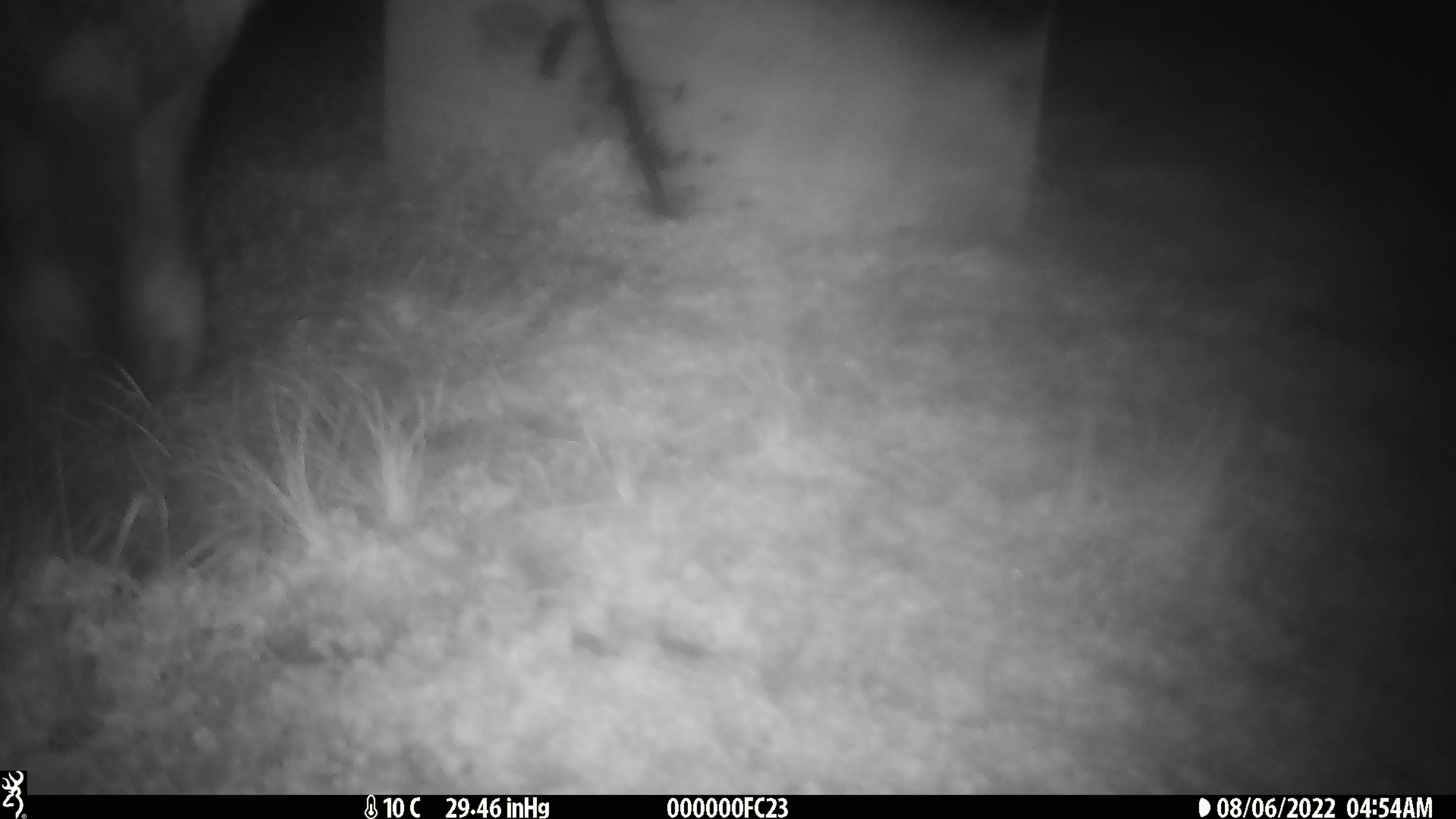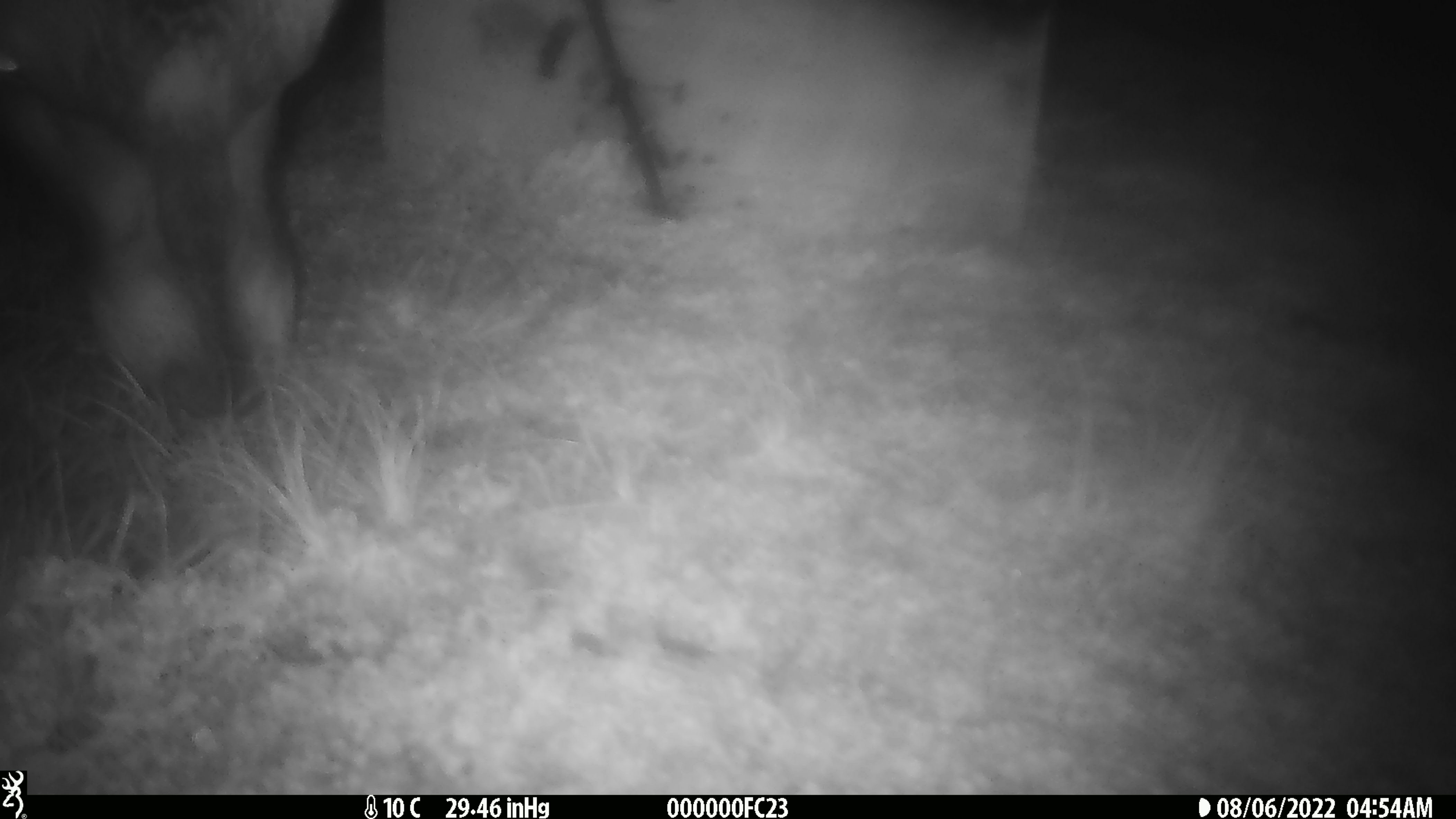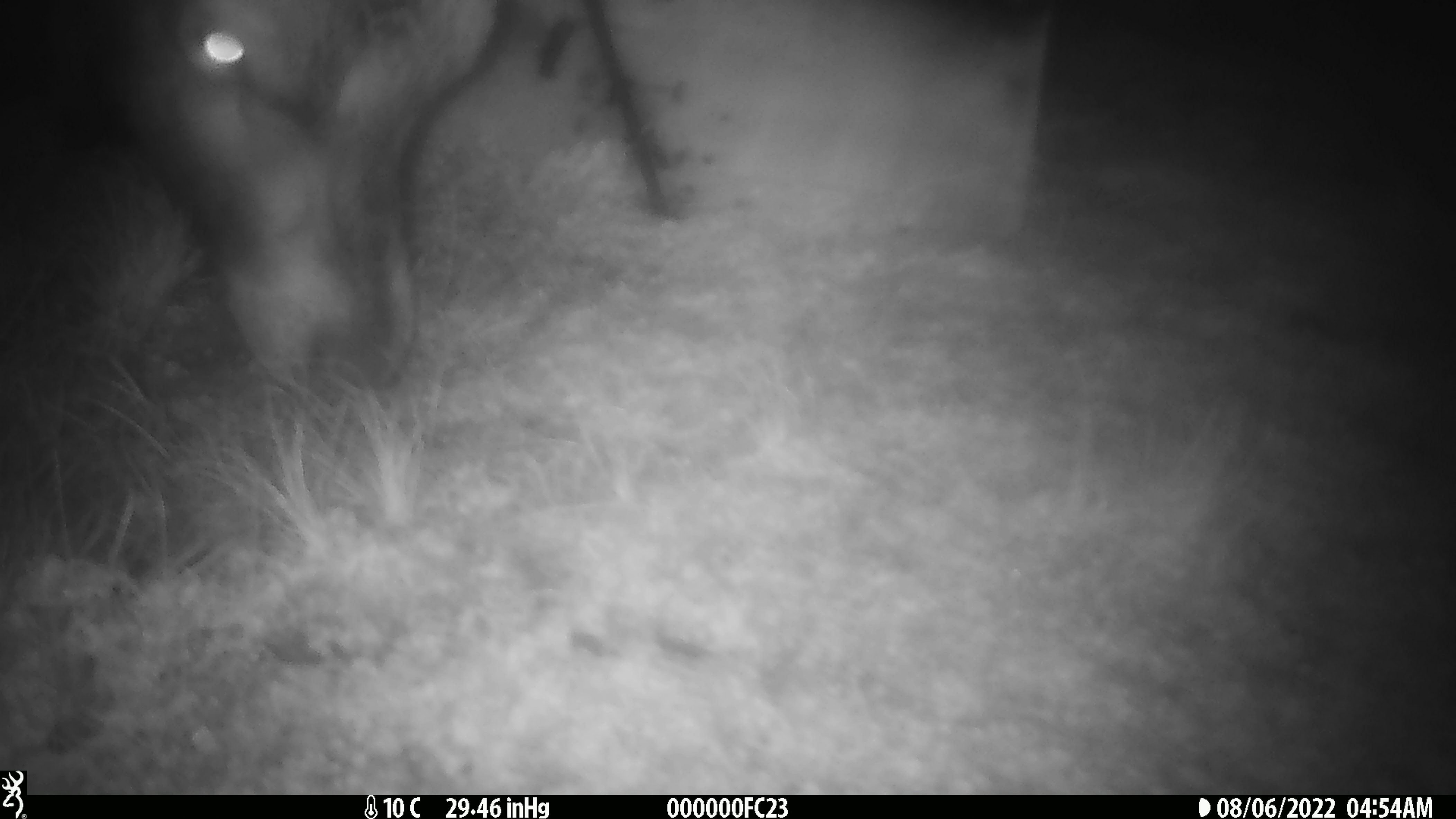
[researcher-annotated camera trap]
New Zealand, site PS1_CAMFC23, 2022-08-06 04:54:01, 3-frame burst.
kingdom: Animalia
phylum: Chordata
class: Mammalia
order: Artiodactyla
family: Cervidae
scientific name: Cervidae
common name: deer